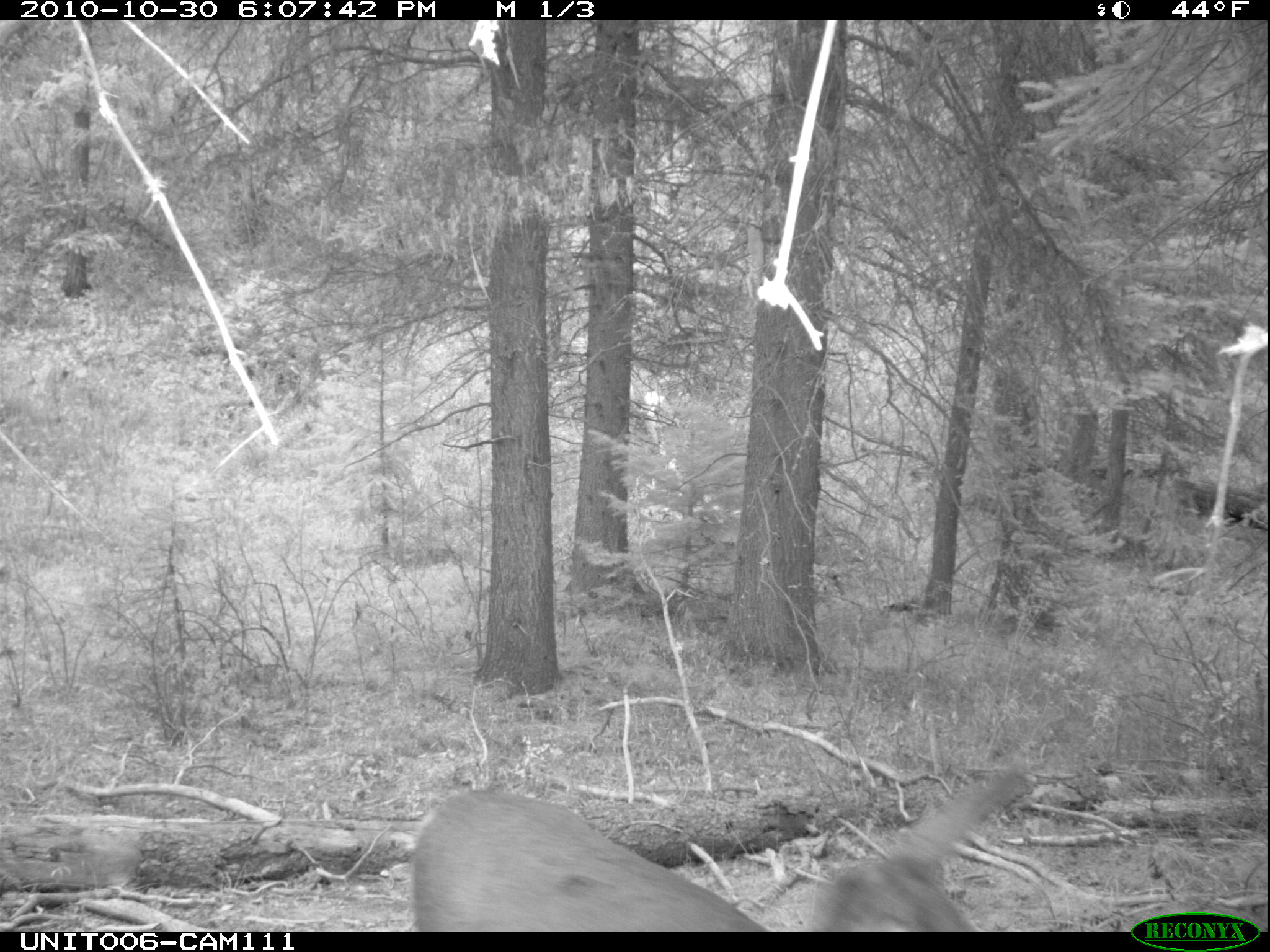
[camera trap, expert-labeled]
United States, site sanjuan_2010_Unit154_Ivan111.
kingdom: Animalia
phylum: Chordata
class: Mammalia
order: Artiodactyla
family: Cervidae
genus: Odocoileus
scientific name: Odocoileus hemionus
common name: mule deer